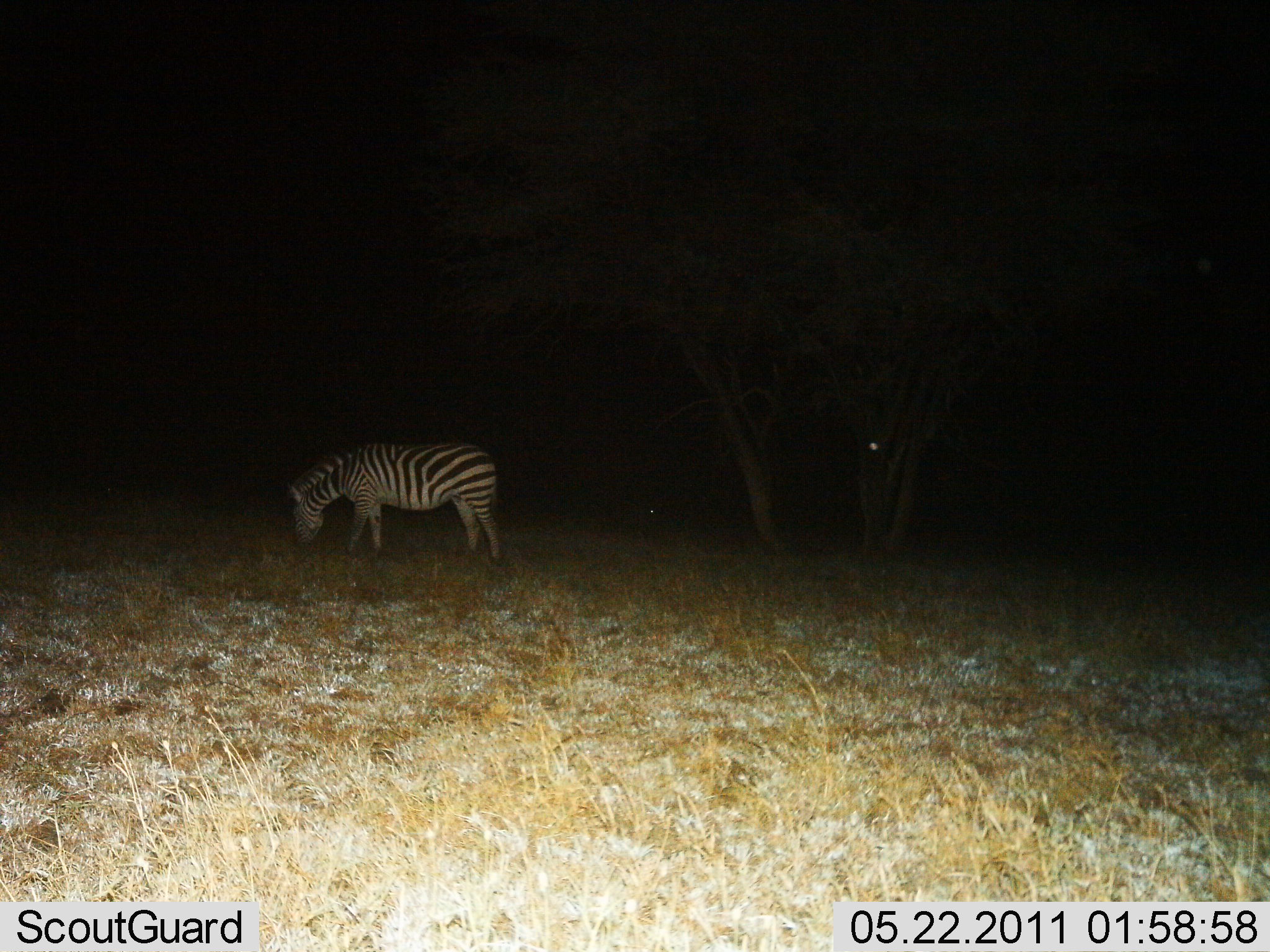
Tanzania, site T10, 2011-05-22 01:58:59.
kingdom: Animalia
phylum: Chordata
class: Mammalia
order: Perissodactyla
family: Equidae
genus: Equus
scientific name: Equus quagga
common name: plains zebra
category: zebra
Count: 1.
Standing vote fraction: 33%.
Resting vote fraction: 0%.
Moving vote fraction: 0%.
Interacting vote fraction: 0%.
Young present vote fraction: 0%.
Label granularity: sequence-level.